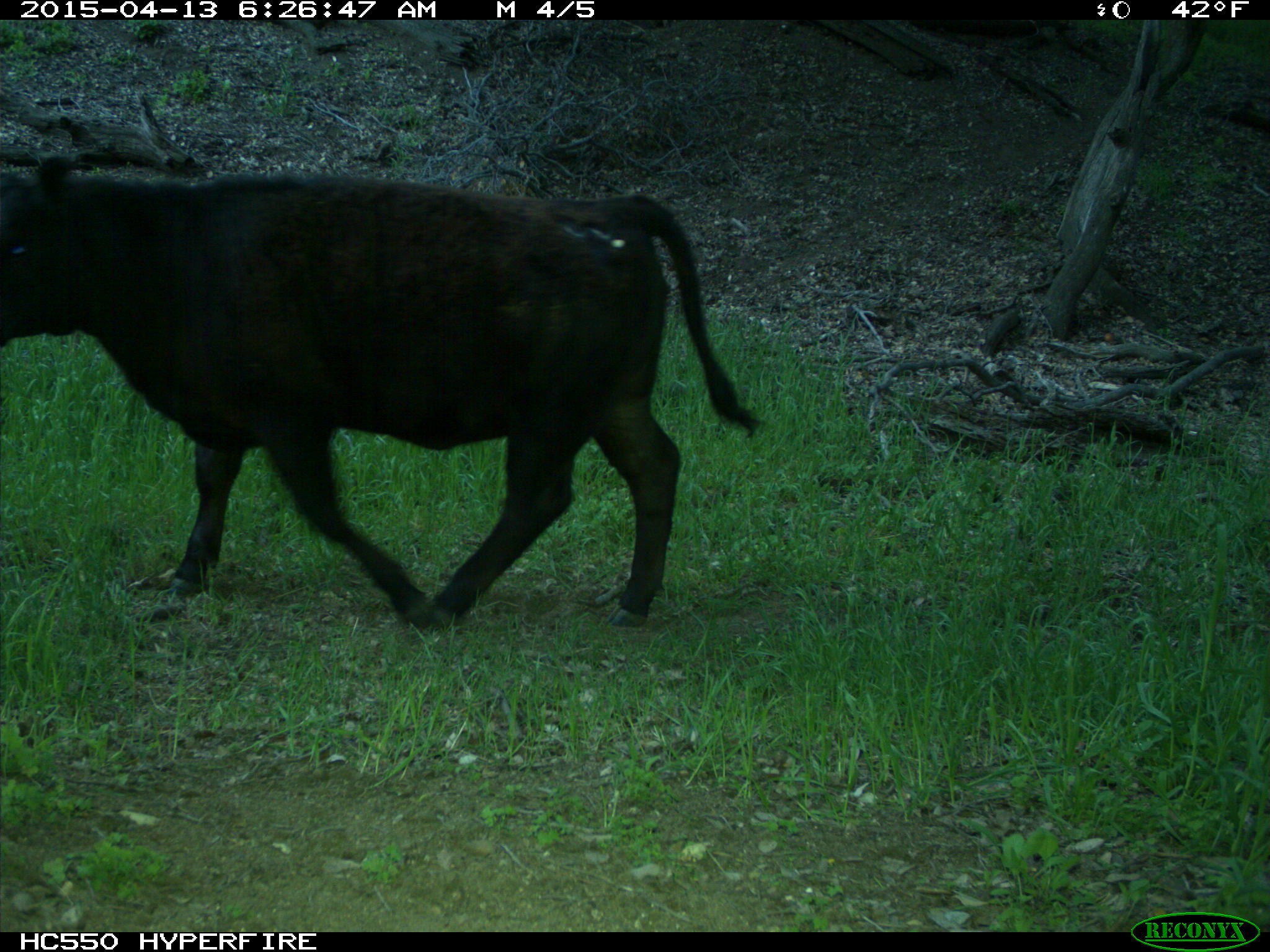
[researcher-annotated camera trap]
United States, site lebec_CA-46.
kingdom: Animalia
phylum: Chordata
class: Mammalia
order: Artiodactyla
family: Bovidae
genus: Bos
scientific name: Bos taurus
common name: domestic cow